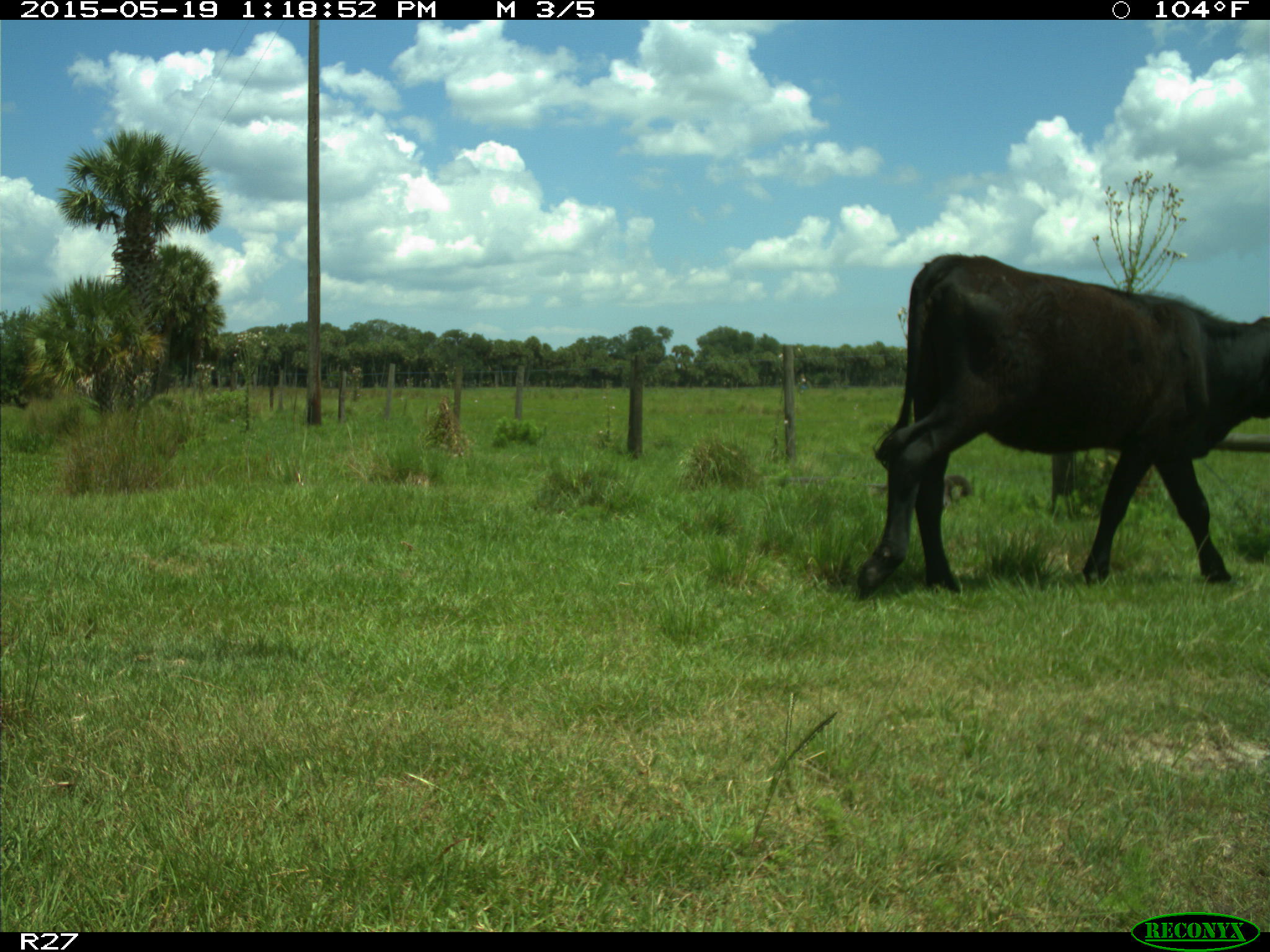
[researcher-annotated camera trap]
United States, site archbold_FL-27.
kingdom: Animalia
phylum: Chordata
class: Mammalia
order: Artiodactyla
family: Bovidae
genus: Bos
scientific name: Bos taurus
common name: domestic cow